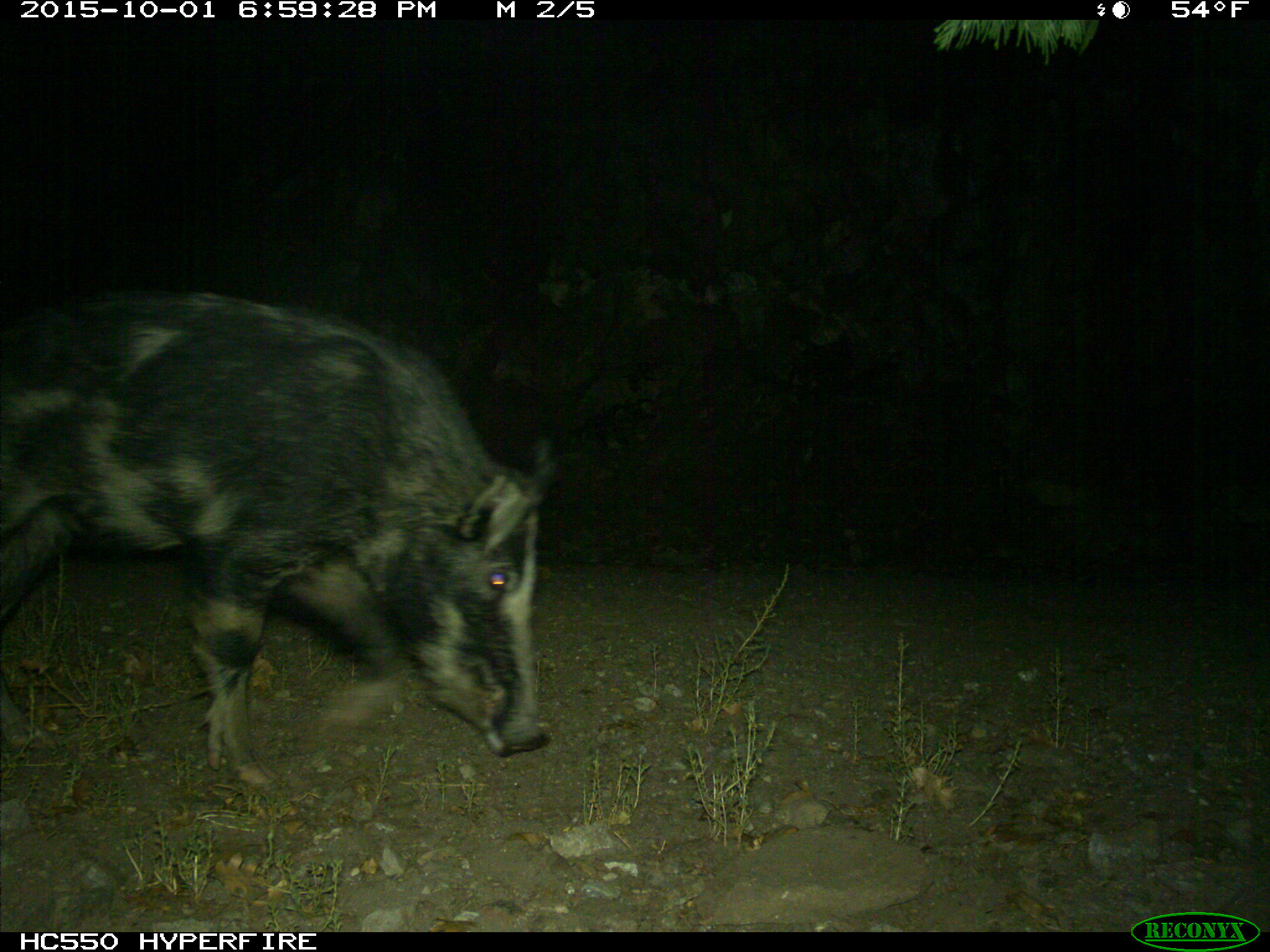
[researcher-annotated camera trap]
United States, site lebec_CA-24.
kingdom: Animalia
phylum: Chordata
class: Mammalia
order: Artiodactyla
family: Suidae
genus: Sus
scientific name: Sus scrofa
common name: wild boar